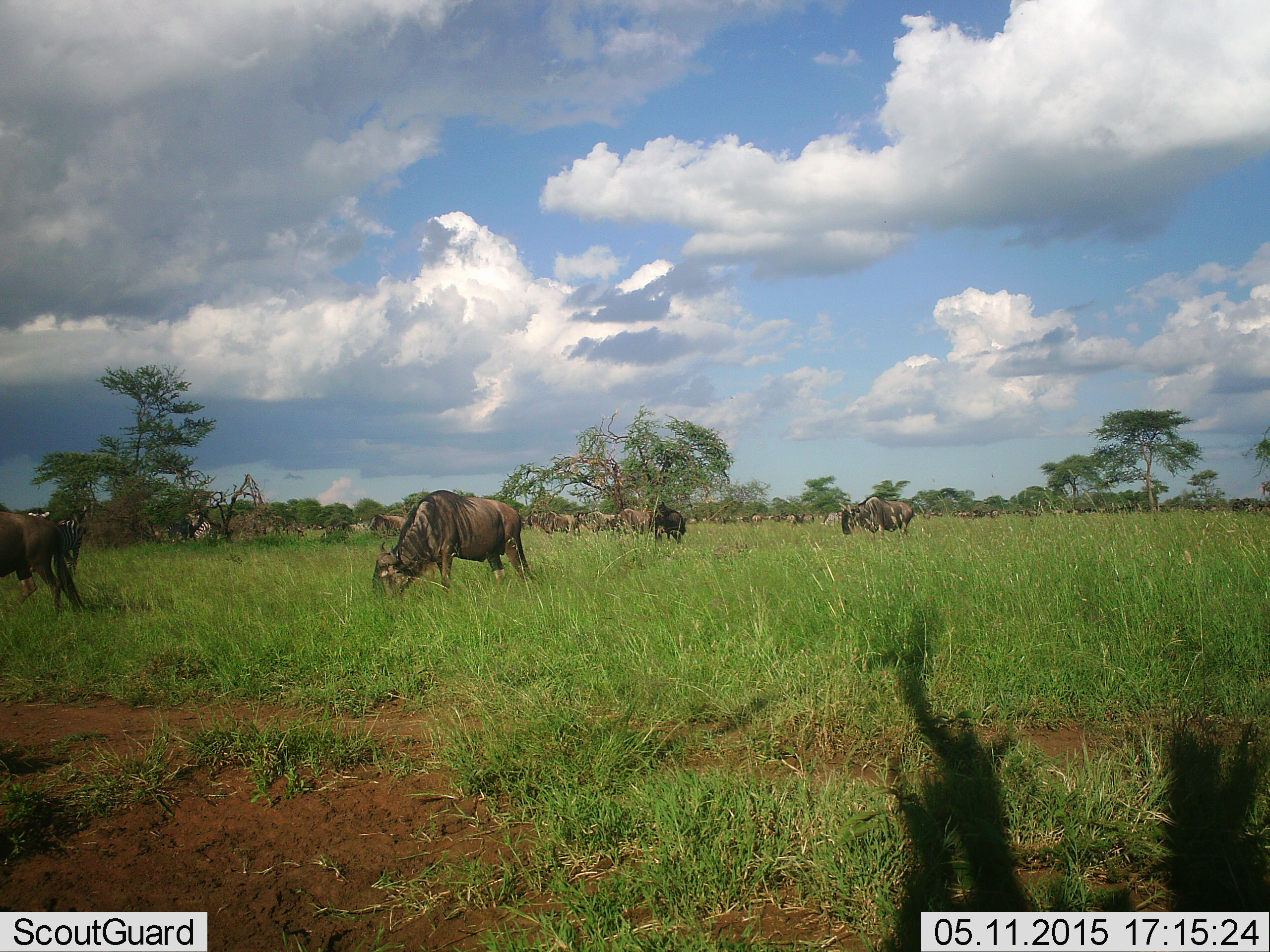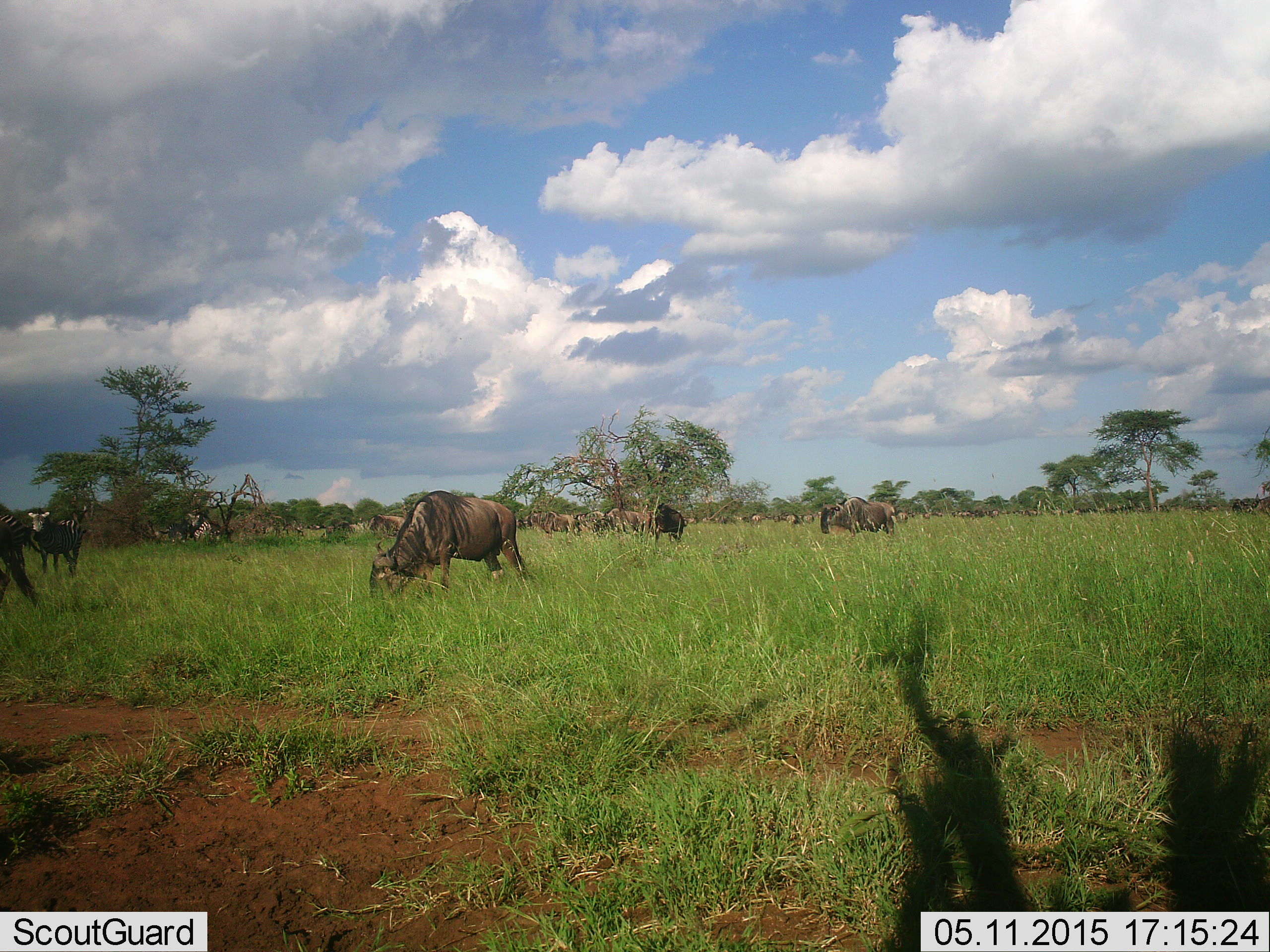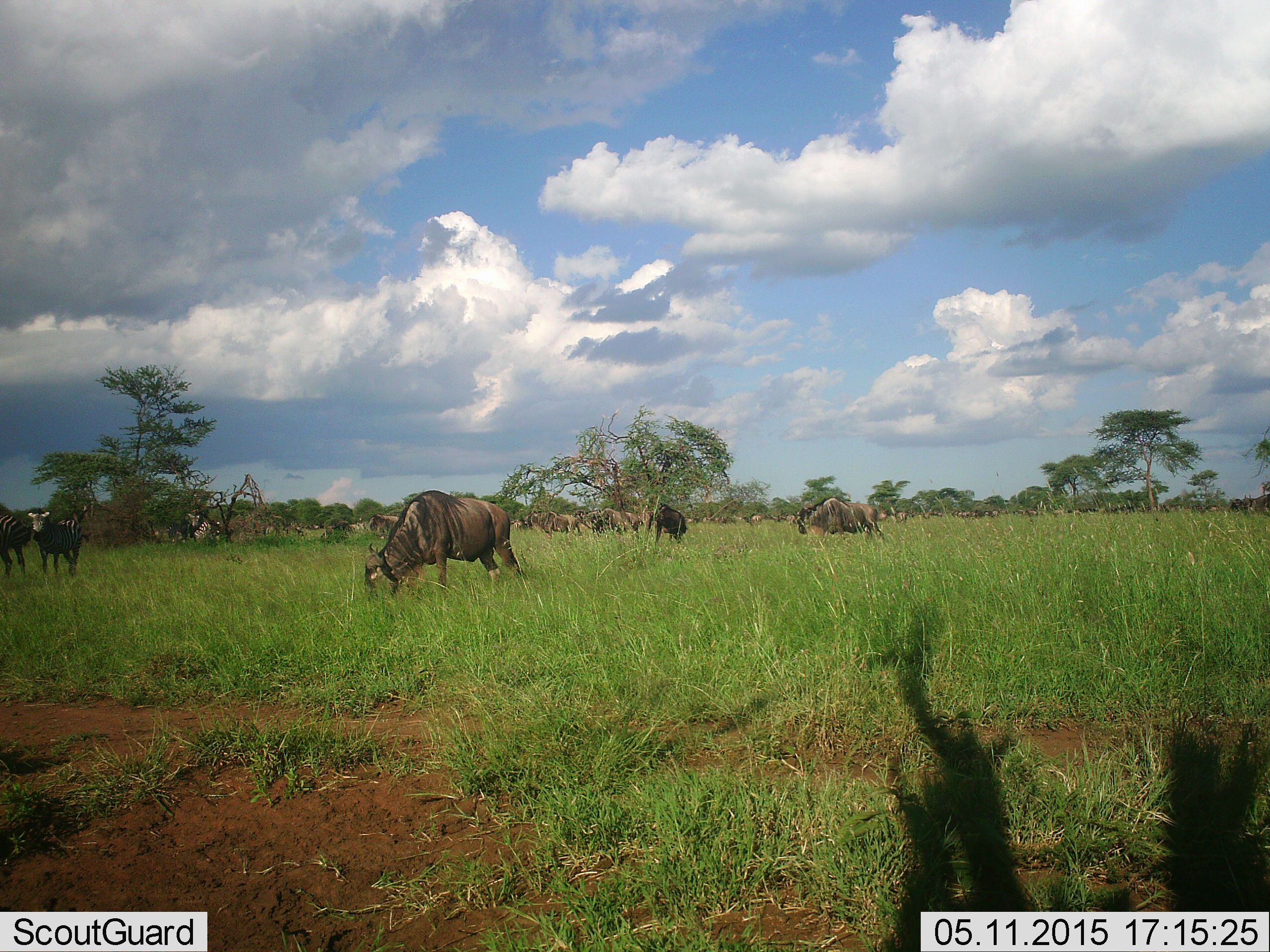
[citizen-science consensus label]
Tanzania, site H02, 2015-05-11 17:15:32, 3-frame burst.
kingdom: Animalia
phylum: Chordata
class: Mammalia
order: Artiodactyla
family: Bovidae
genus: Connochaetes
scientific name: Connochaetes taurinus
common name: blue wildebeest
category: wildebeest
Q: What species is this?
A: Wildebeest (blue wildebeest) (Connochaetes taurinus).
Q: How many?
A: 11-50.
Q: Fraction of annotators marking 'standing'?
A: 74%.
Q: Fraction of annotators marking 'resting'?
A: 11%.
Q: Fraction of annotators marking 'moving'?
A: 58%.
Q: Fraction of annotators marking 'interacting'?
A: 0%.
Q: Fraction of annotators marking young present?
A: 0%.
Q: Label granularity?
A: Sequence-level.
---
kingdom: Animalia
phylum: Chordata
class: Mammalia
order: Perissodactyla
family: Equidae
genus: Equus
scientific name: Equus quagga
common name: plains zebra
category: zebra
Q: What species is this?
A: Zebra (plains zebra) (Equus quagga).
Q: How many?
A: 2.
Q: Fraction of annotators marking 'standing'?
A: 100%.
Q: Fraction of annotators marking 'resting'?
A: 0%.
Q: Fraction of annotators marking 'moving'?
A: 10%.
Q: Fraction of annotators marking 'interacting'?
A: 0%.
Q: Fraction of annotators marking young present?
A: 0%.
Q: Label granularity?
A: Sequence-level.